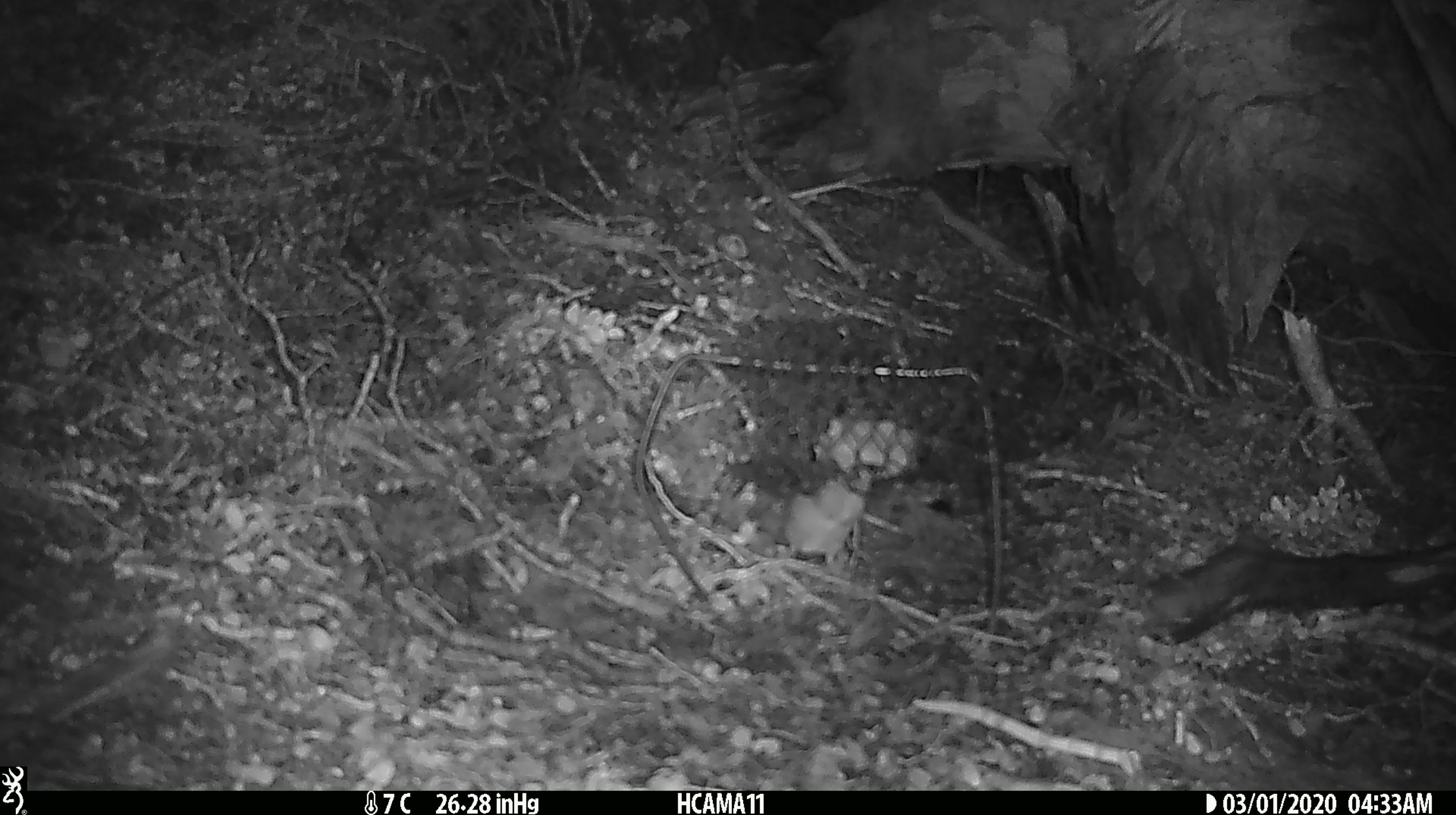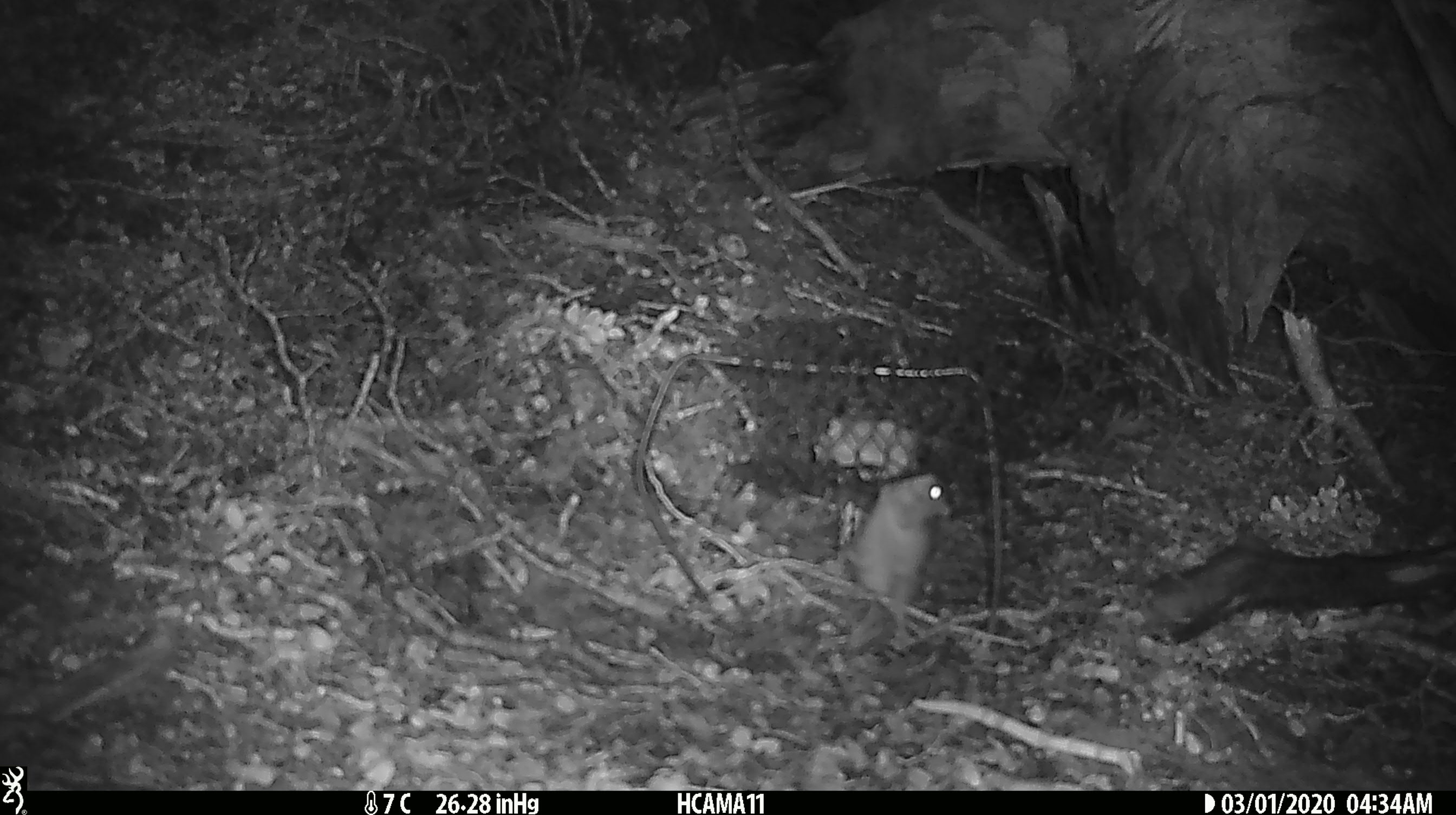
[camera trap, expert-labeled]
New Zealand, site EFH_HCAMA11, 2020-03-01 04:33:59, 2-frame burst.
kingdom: Animalia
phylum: Chordata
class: Mammalia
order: Rodentia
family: Muridae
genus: Mus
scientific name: Mus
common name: mouse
Mouse (Mus).